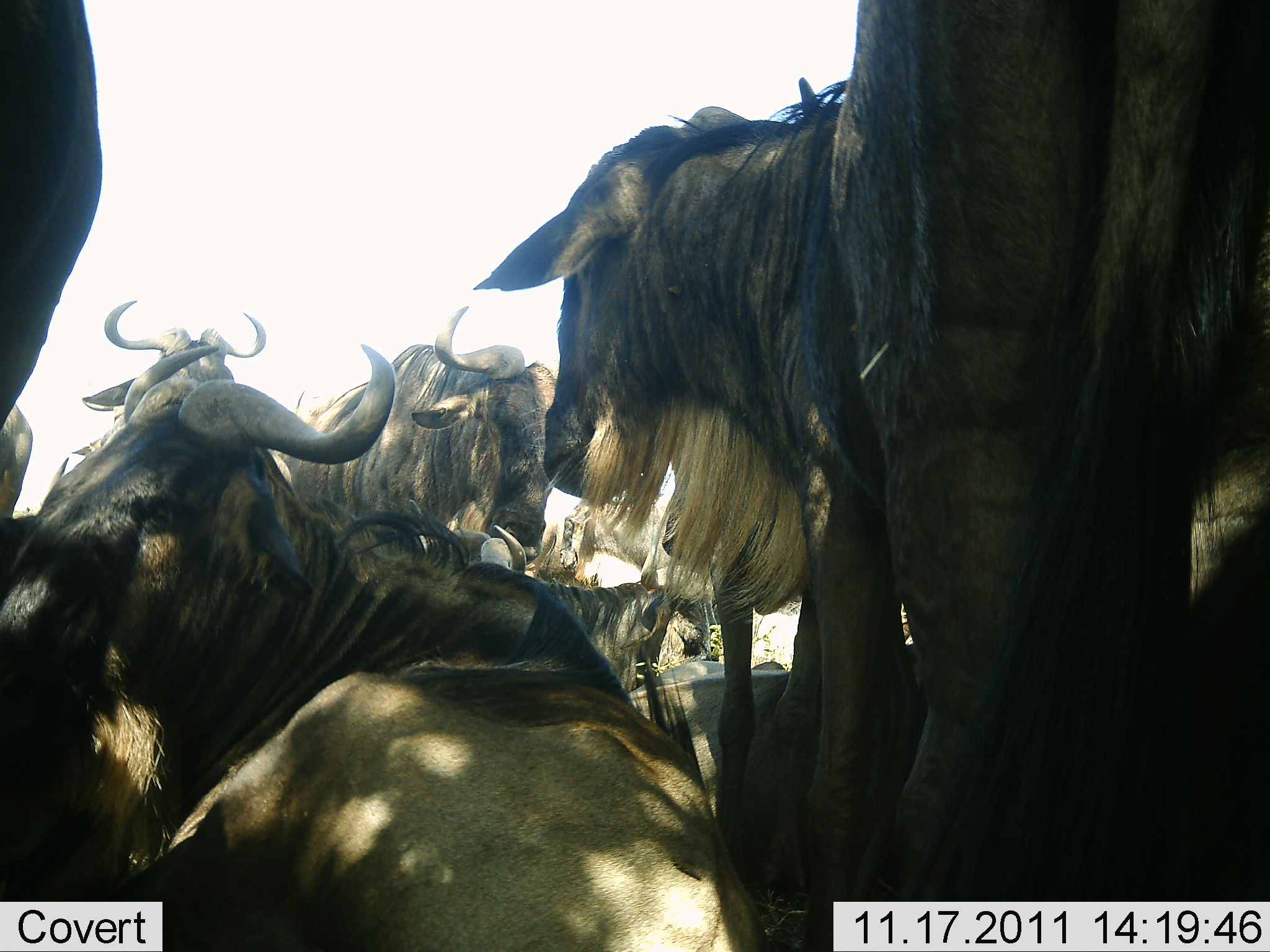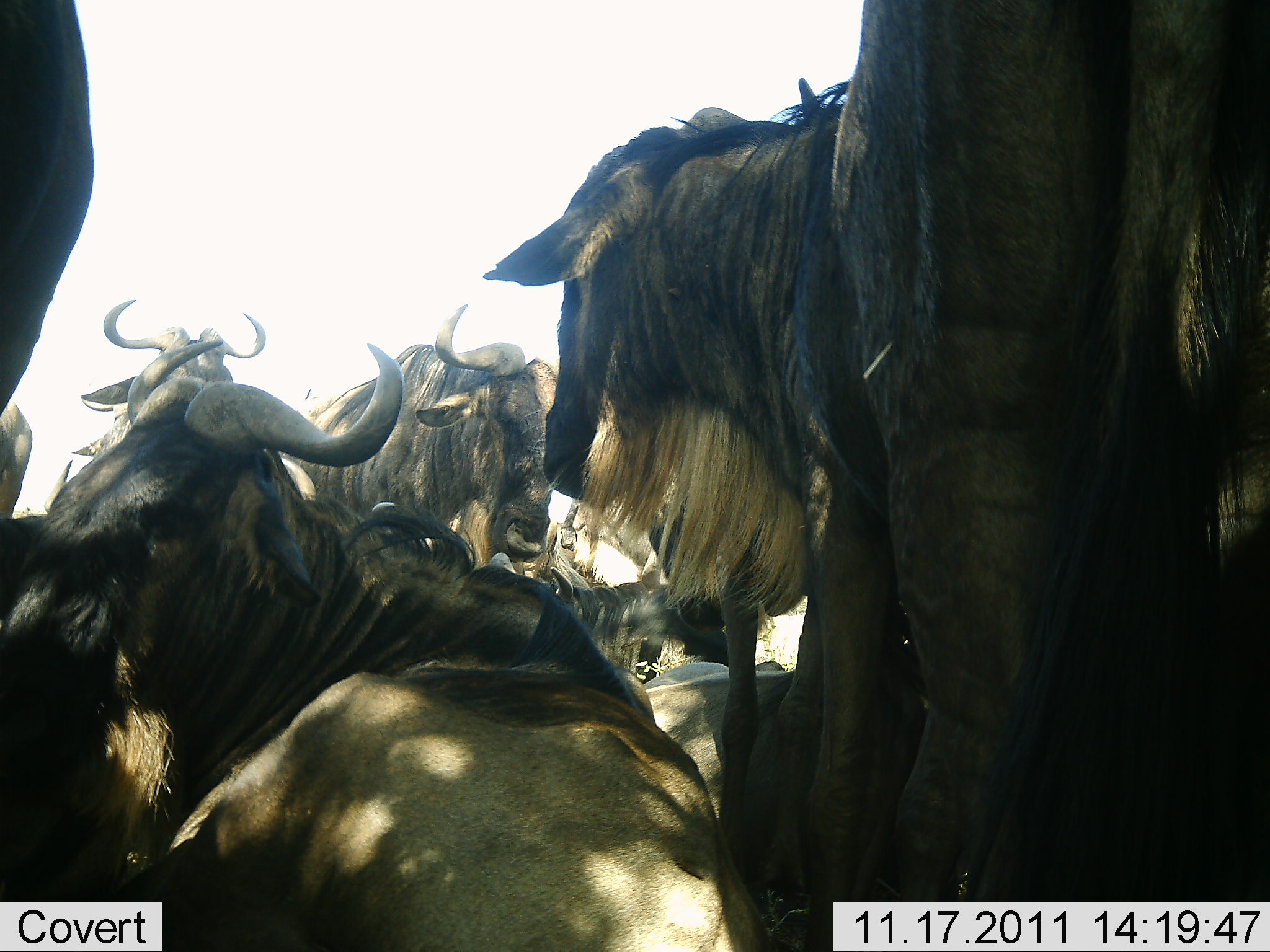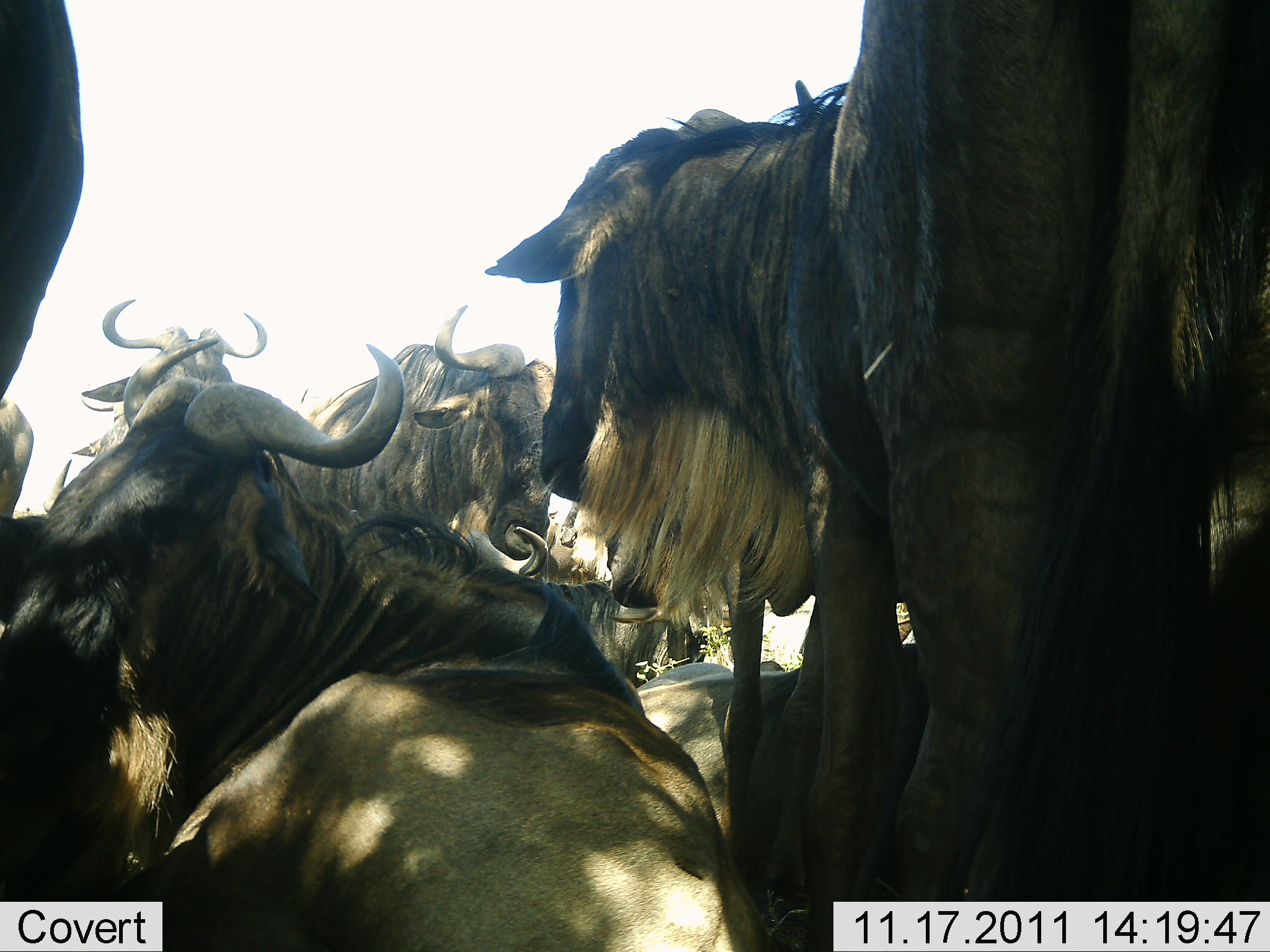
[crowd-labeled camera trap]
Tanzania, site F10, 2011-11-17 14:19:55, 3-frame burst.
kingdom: Animalia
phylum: Chordata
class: Mammalia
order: Artiodactyla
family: Bovidae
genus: Connochaetes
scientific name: Connochaetes taurinus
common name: blue wildebeest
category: wildebeest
Wildebeest (blue wildebeest) (Connochaetes taurinus), count 7. Behavior (volunteer vote fractions): standing 64%, resting 79%, moving 0%, interacting 29%. Young present (vote fraction): 0%. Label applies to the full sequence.